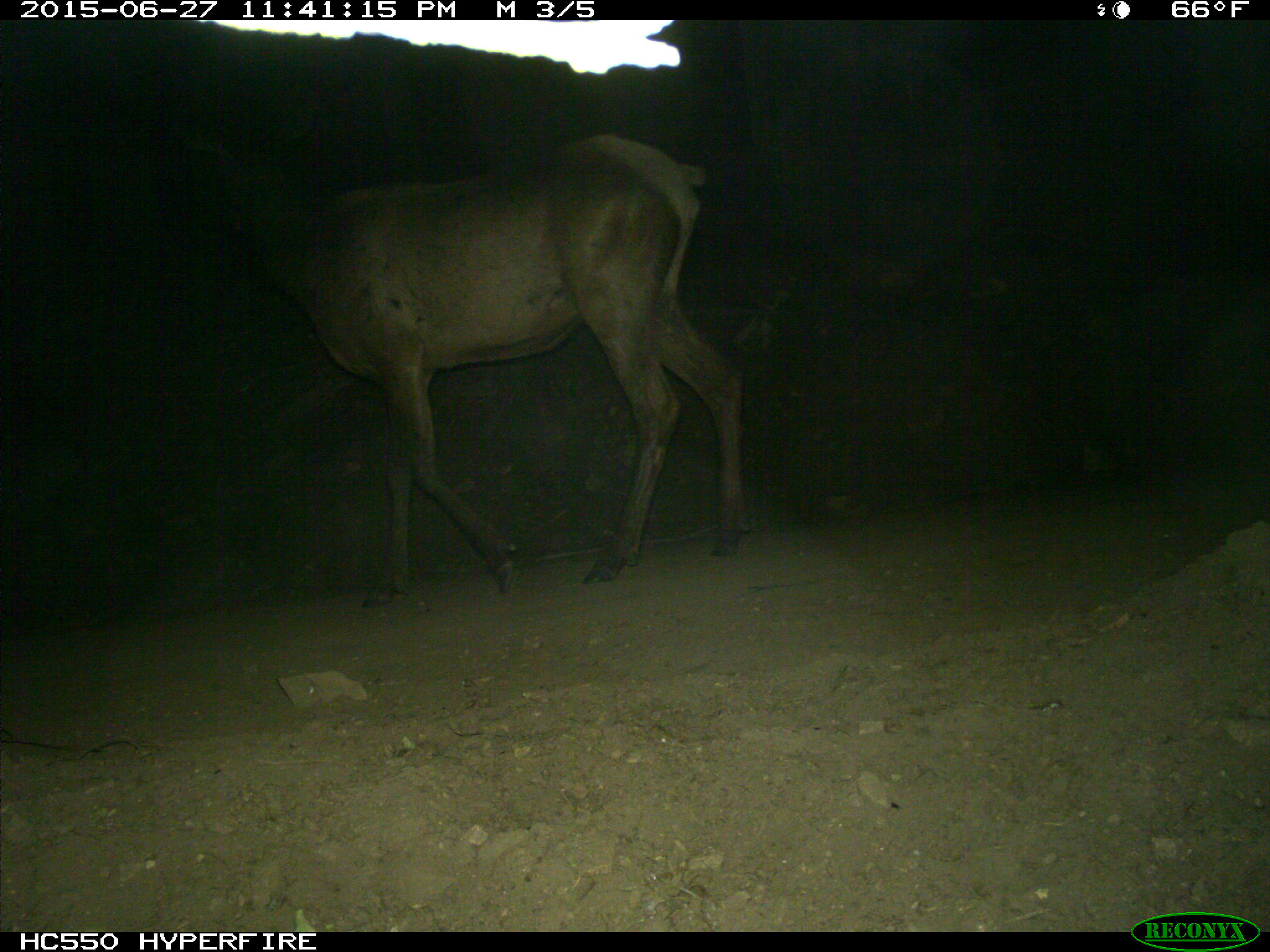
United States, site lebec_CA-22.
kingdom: Animalia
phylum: Chordata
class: Mammalia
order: Artiodactyla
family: Cervidae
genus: Cervus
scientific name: Cervus canadensis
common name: elk